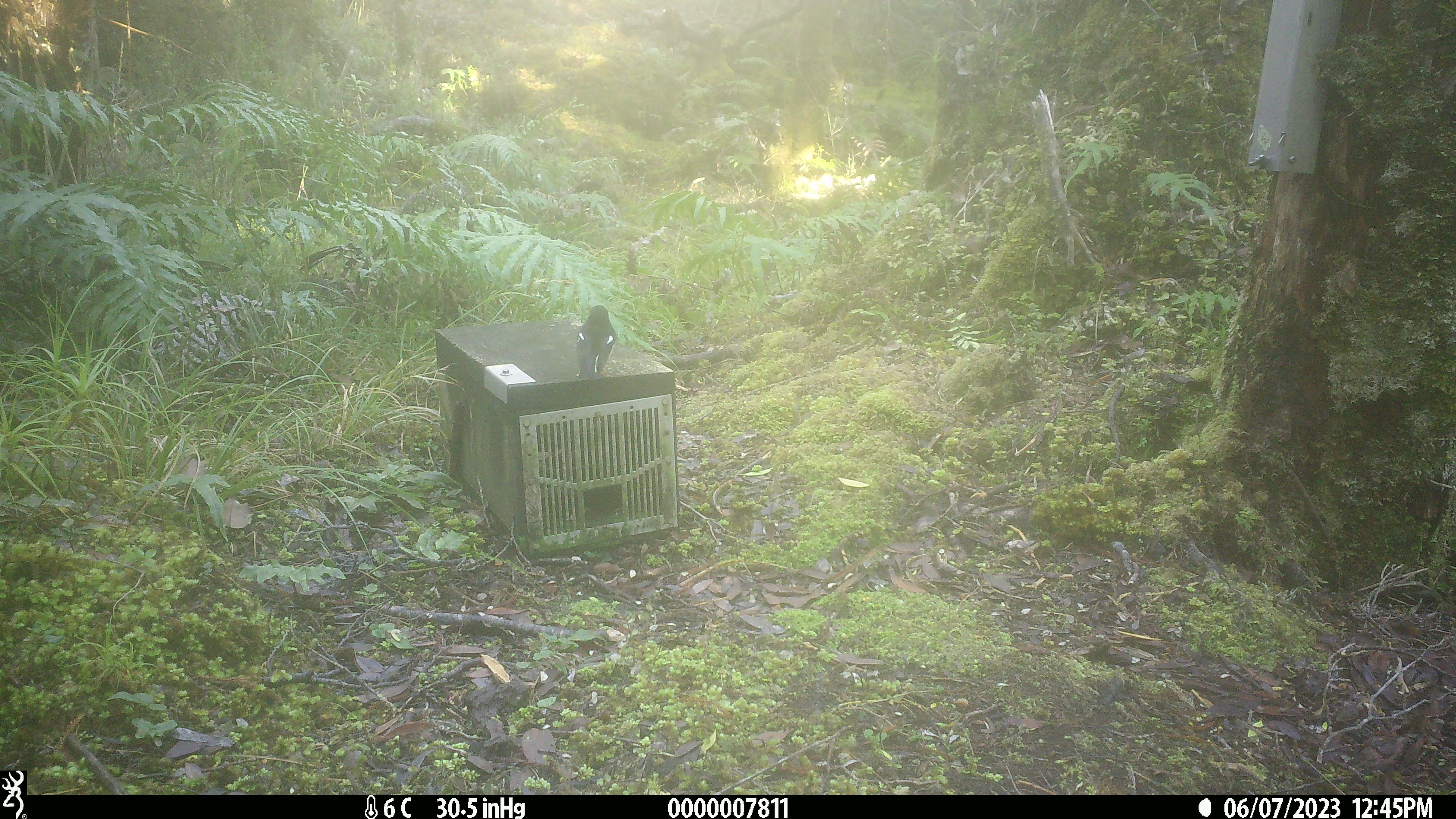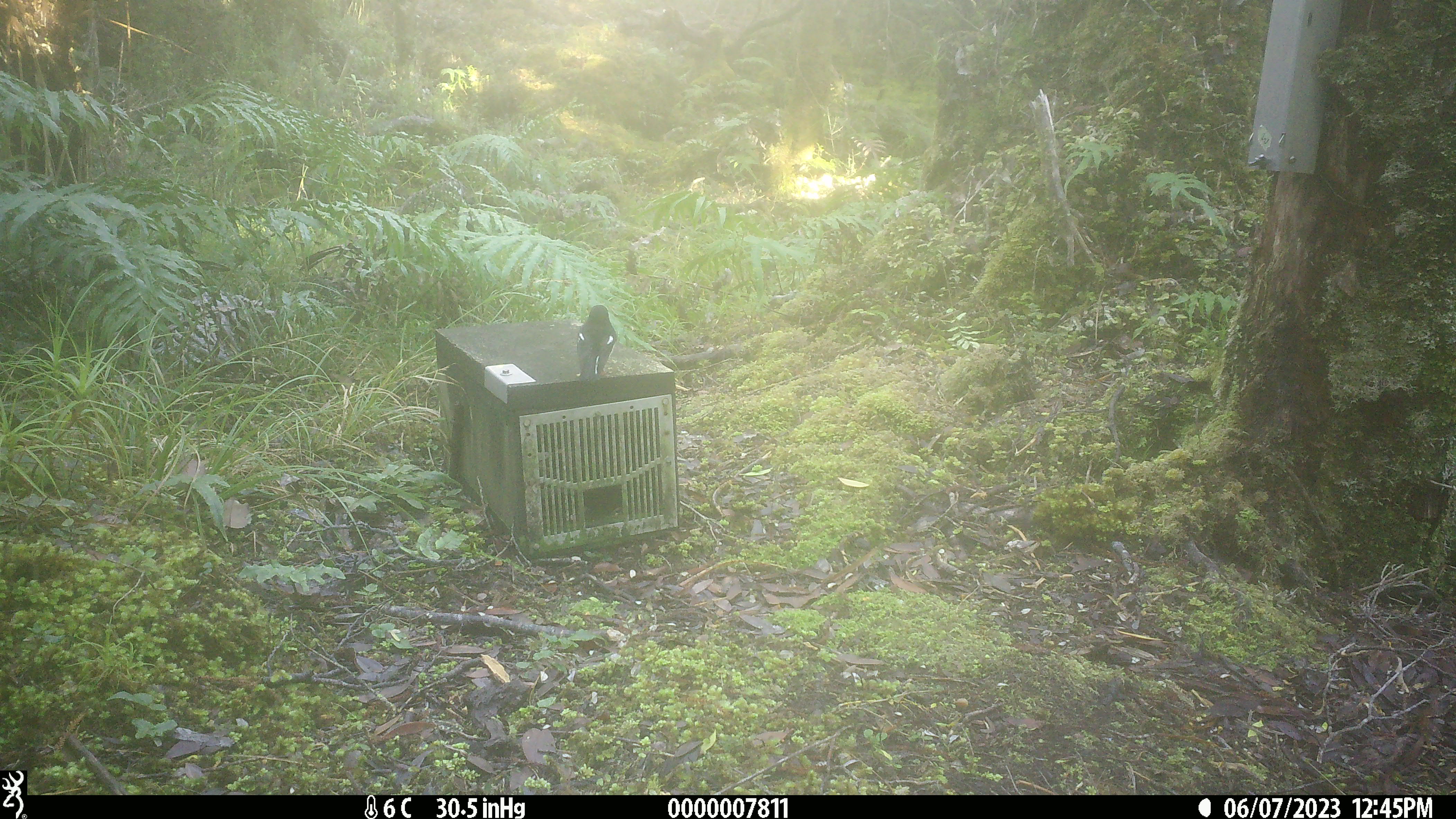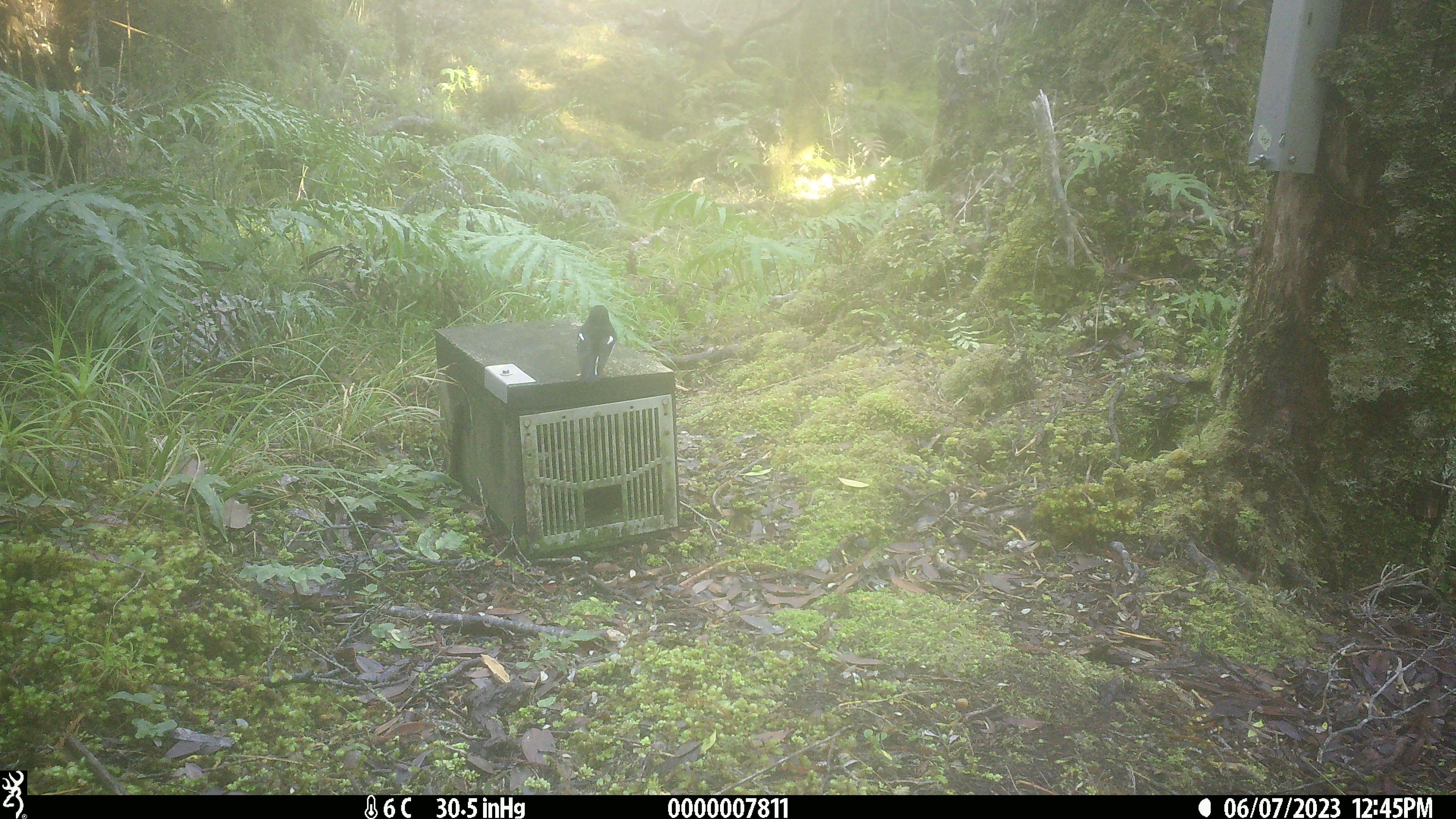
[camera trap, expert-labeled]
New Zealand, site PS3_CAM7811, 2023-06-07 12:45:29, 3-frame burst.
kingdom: Animalia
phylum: Chordata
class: Aves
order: Passeriformes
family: Petroicidae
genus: Petroica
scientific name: Petroica macrocephala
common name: tomtit